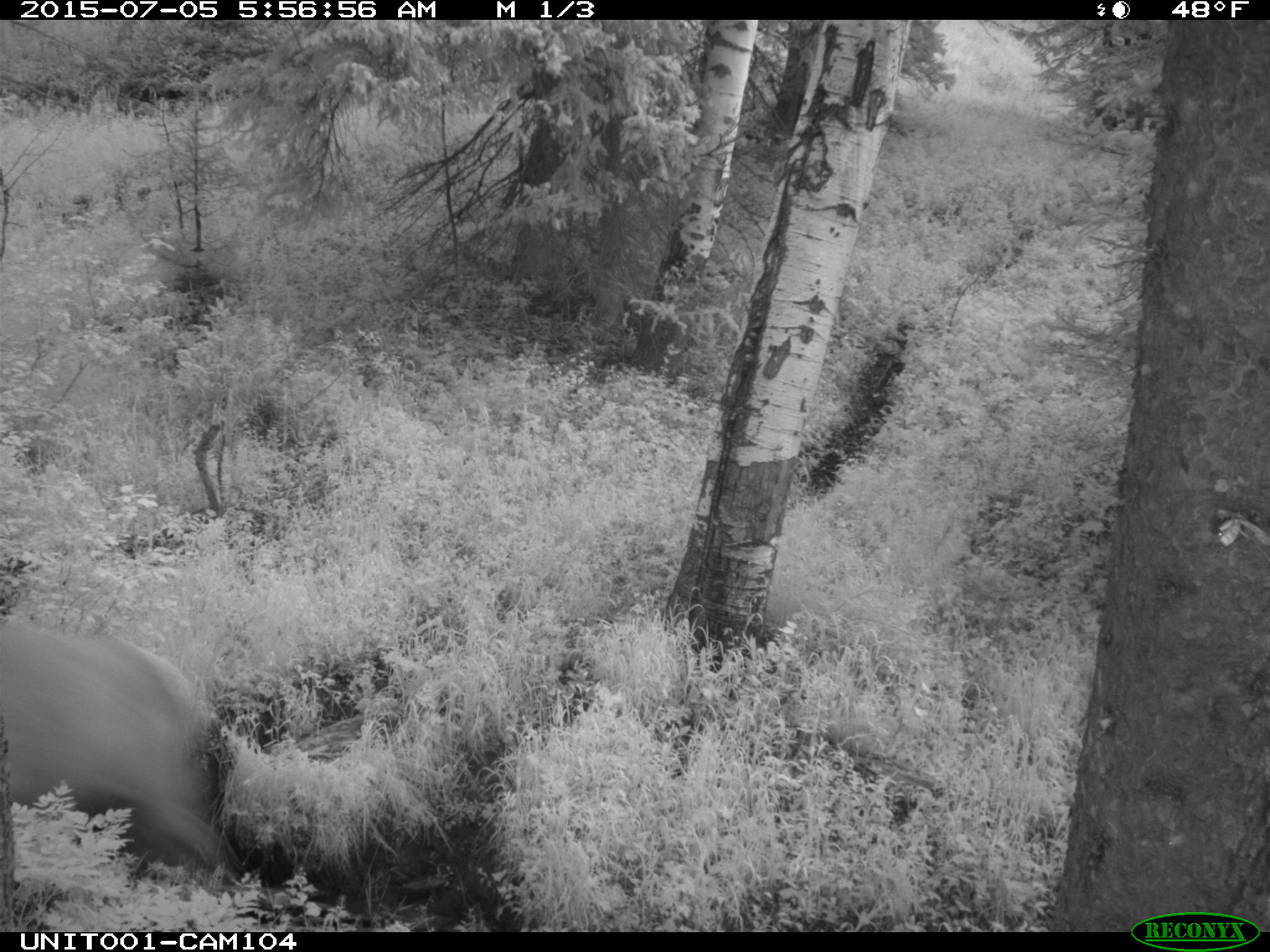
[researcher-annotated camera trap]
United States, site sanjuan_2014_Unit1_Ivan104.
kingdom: Animalia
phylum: Chordata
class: Mammalia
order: Artiodactyla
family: Cervidae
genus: Cervus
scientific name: Cervus elaphus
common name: red deer